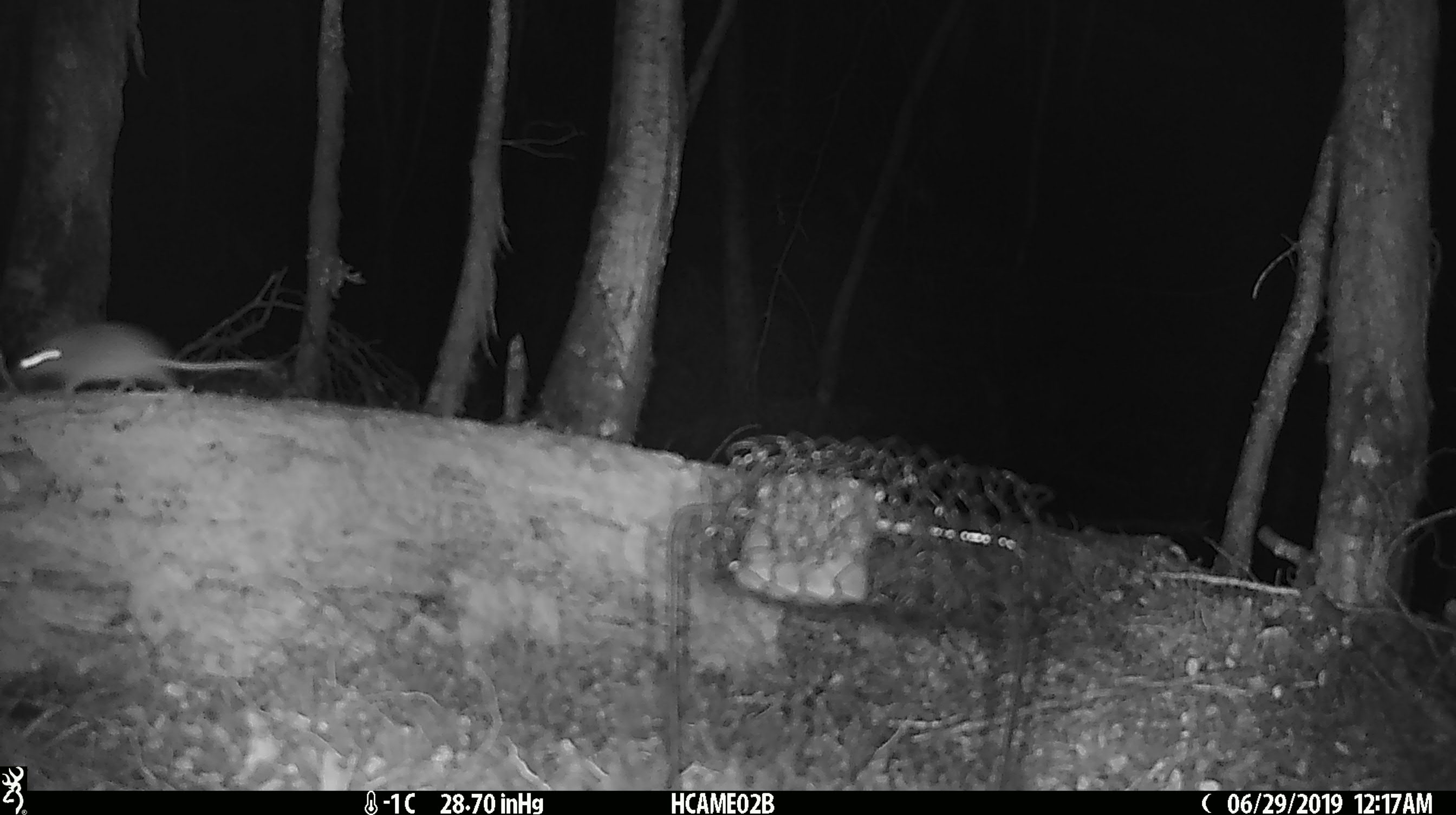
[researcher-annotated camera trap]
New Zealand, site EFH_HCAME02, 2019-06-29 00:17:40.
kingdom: Animalia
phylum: Chordata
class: Mammalia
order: Rodentia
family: Muridae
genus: Mus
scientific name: Mus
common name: mouse